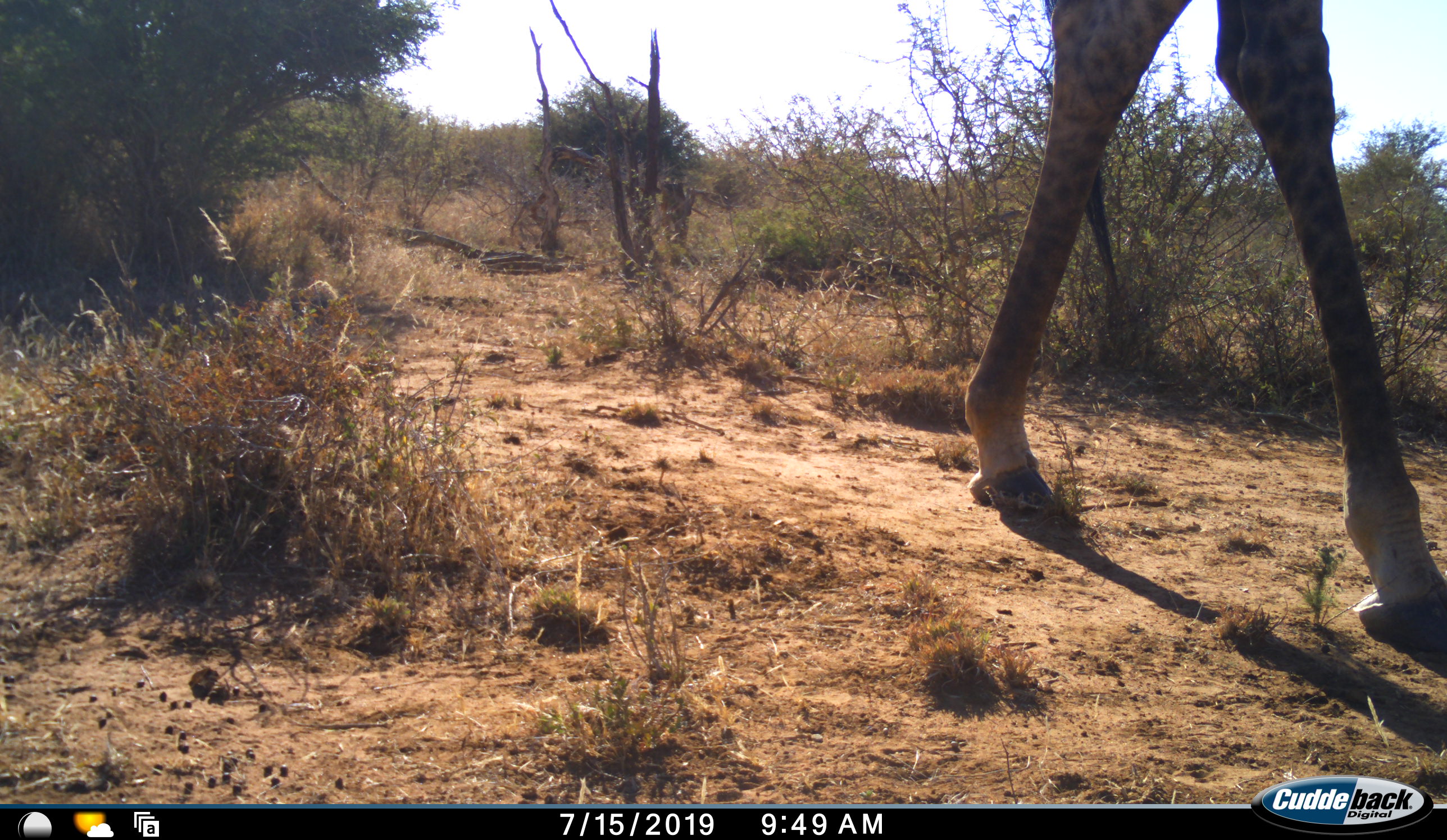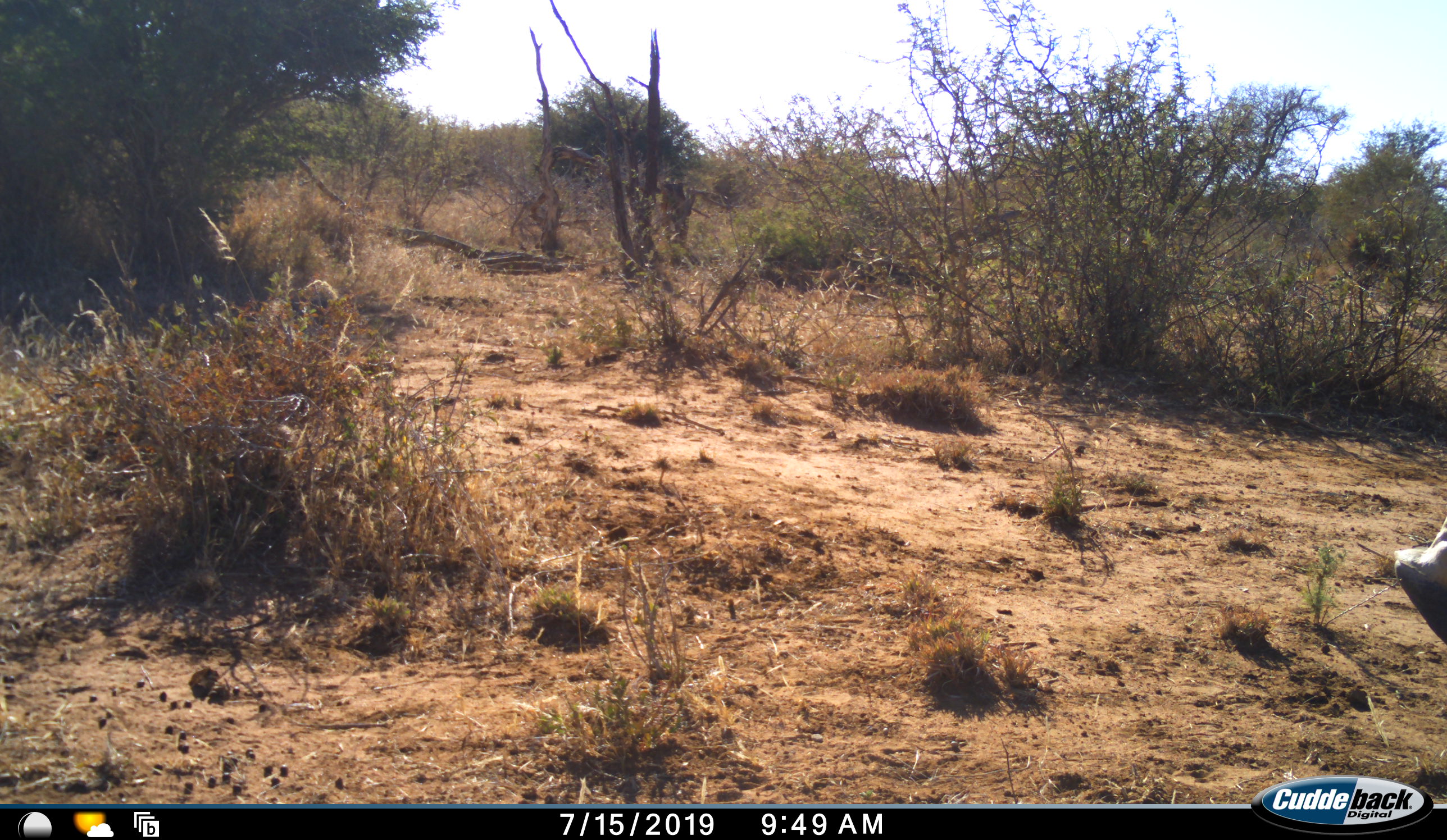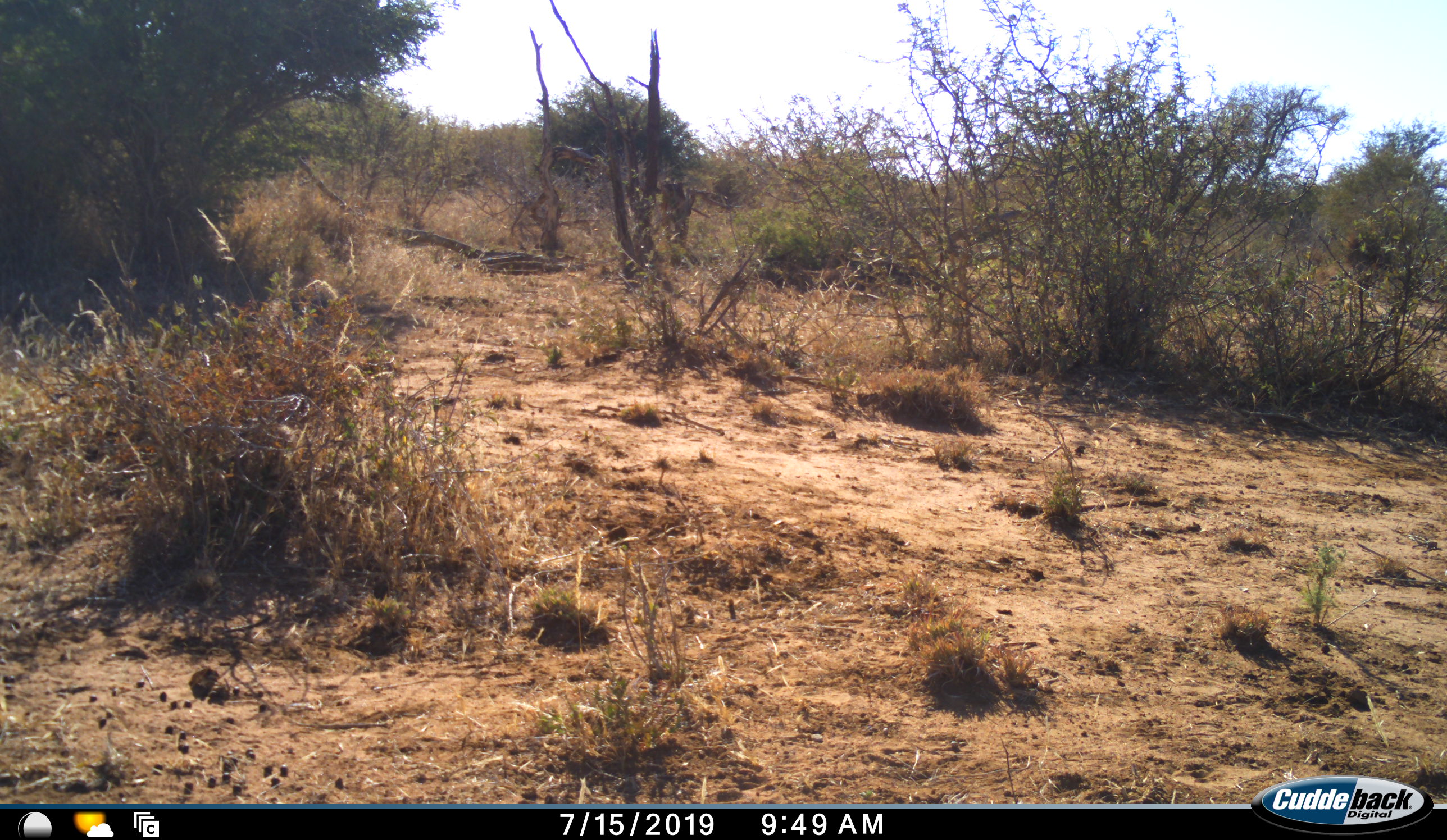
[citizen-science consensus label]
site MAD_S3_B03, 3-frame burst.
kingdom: Animalia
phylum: Chordata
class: Mammalia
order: Artiodactyla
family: Giraffidae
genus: Giraffa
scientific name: Giraffa camelopardalis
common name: giraffe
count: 1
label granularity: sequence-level